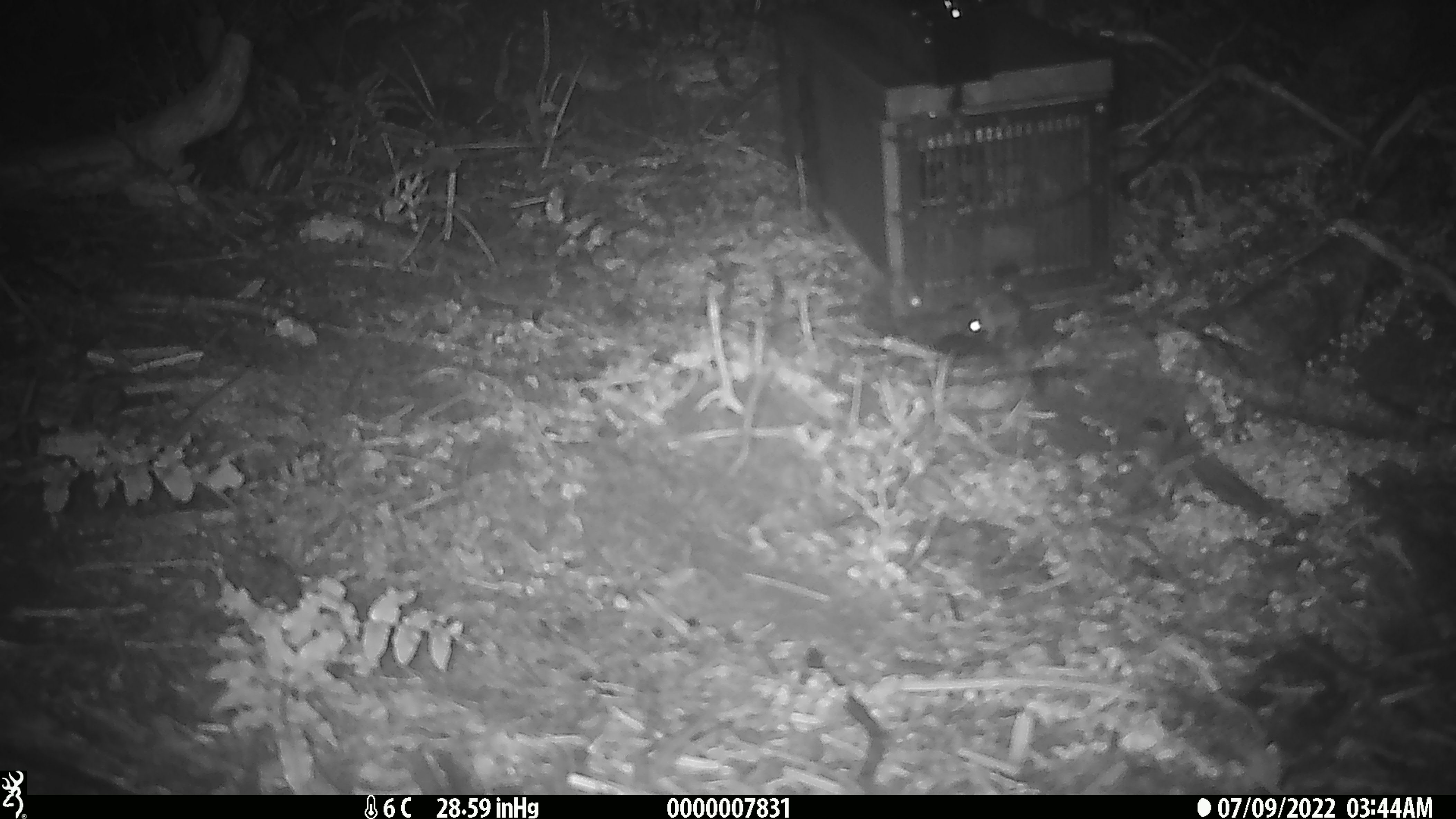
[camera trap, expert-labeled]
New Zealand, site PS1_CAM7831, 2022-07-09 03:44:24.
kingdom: Animalia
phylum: Chordata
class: Mammalia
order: Rodentia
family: Muridae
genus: Mus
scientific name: Mus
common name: mouse